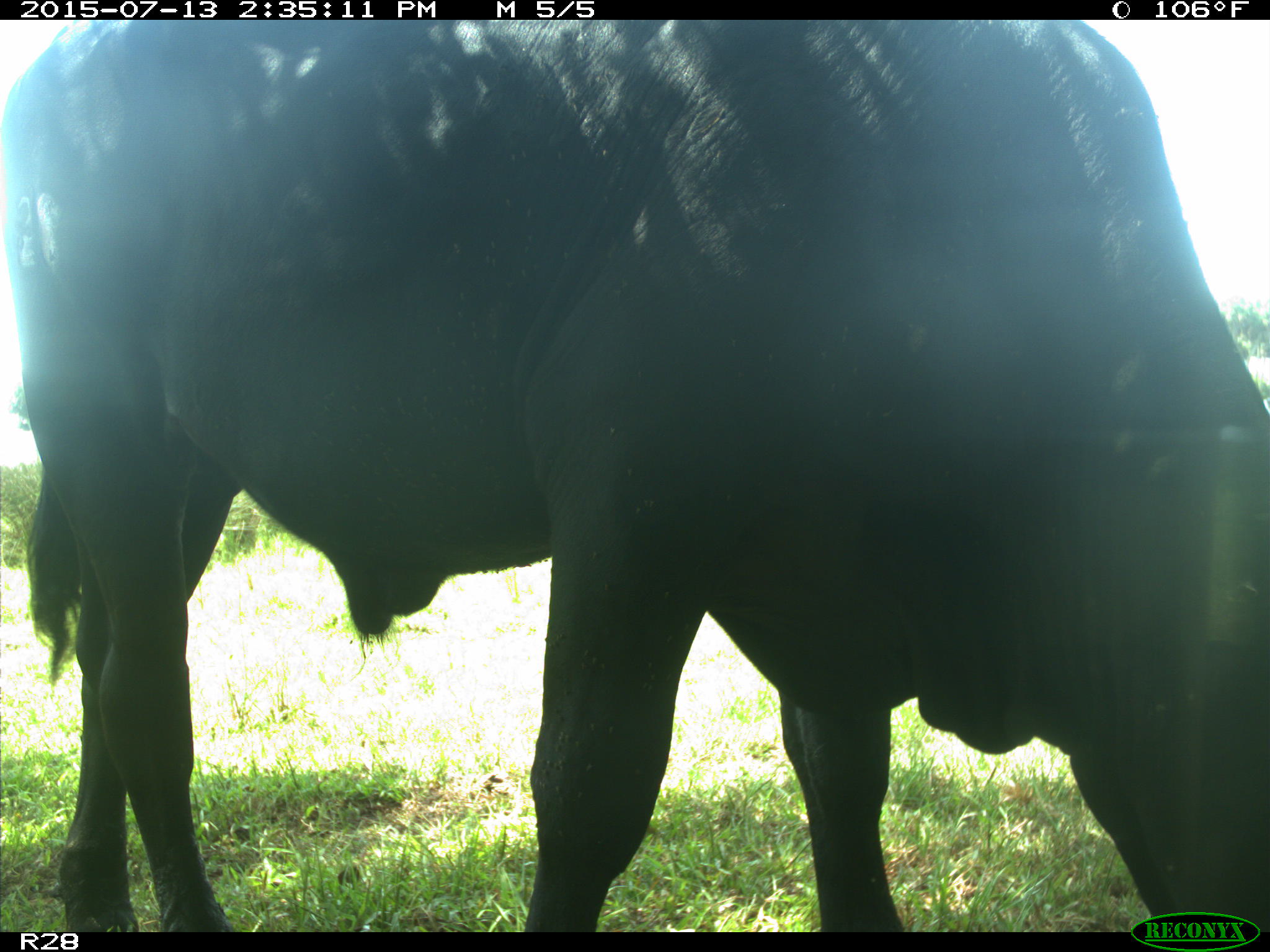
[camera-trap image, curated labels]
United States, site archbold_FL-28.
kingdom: Animalia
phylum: Chordata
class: Mammalia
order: Artiodactyla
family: Bovidae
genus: Bos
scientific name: Bos taurus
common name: domestic cow